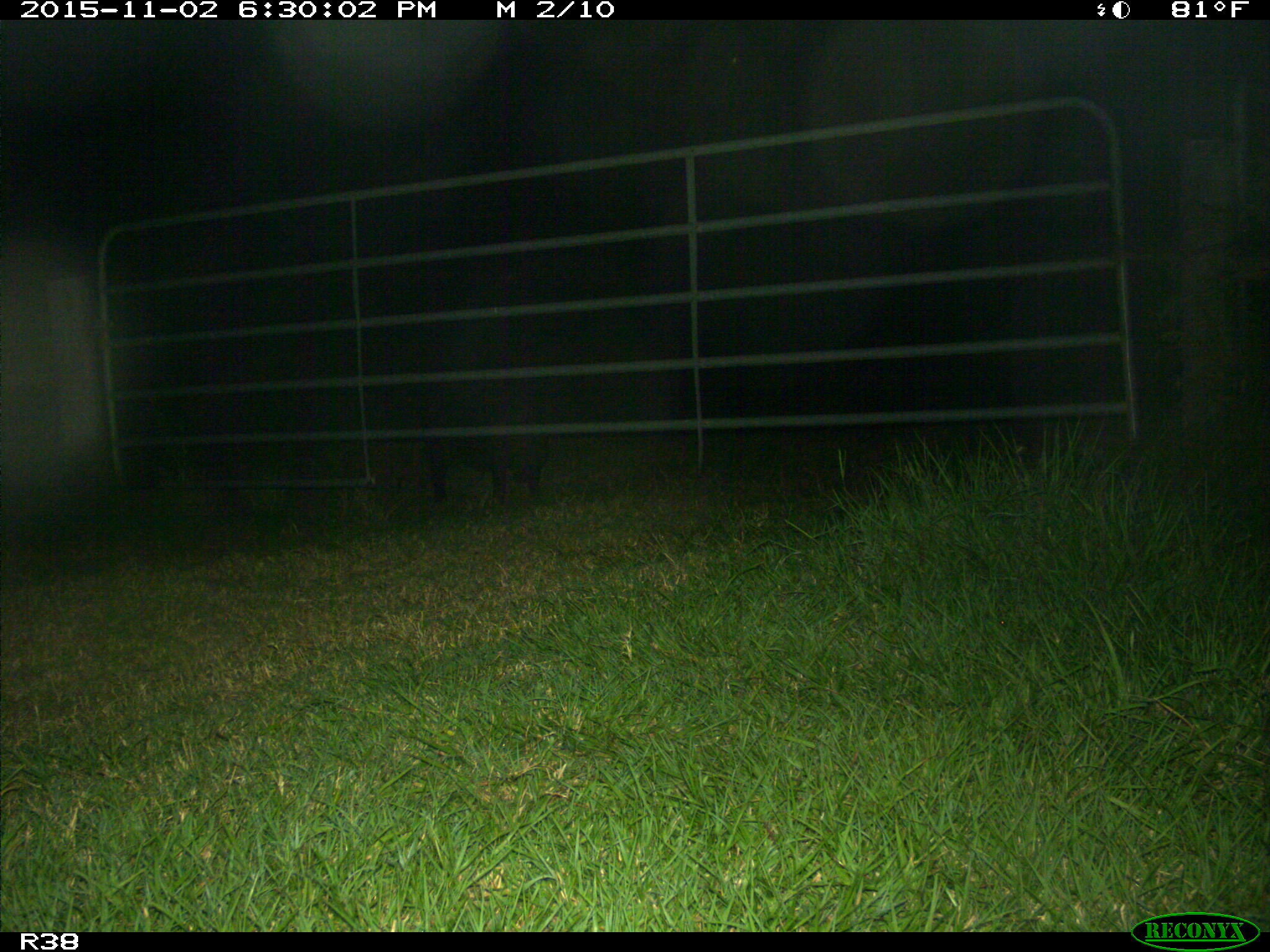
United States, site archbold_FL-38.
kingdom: Animalia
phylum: Chordata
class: Mammalia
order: Artiodactyla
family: Suidae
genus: Sus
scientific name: Sus scrofa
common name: wild boar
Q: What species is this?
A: Sus scrofa (wild boar).